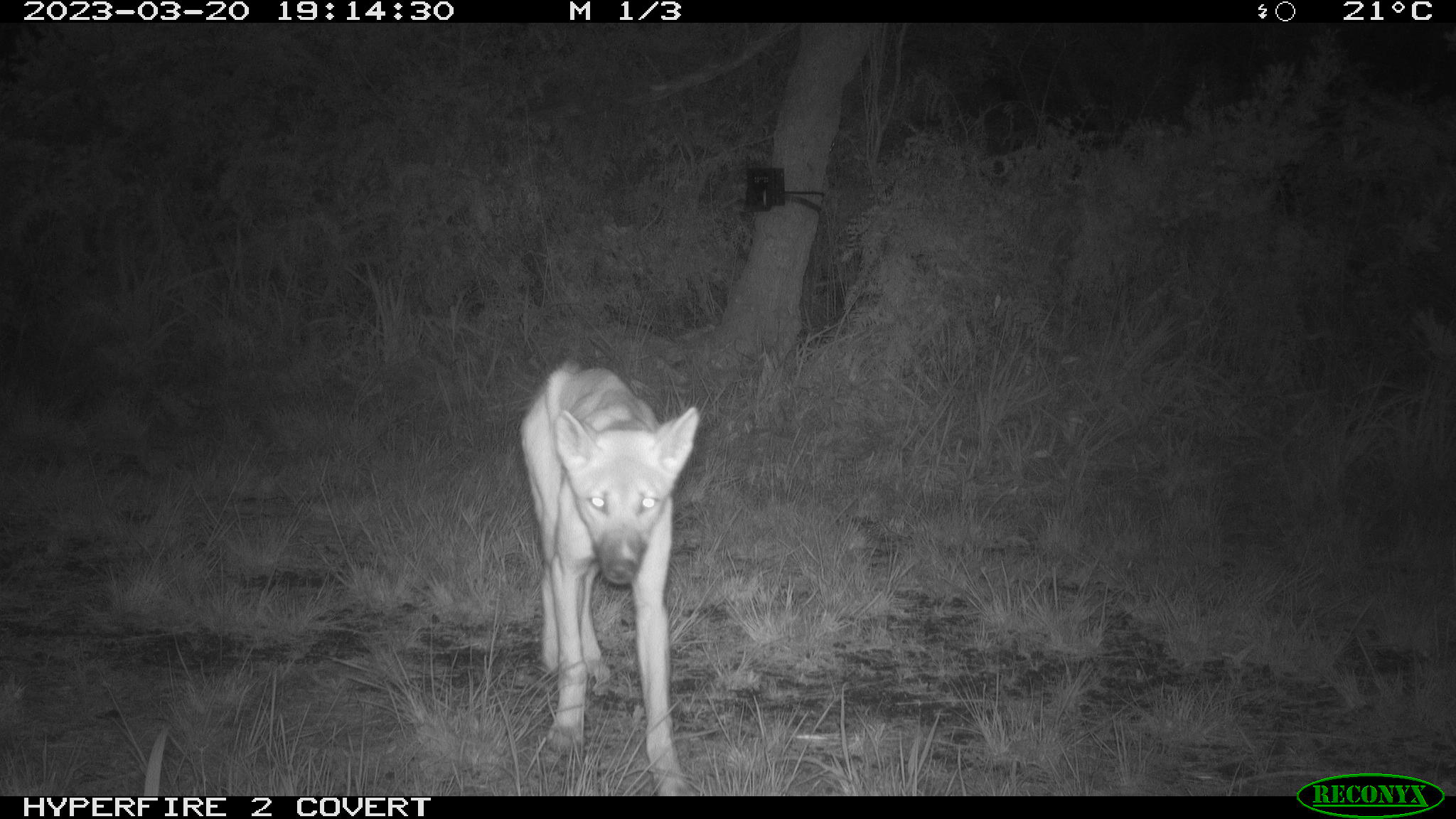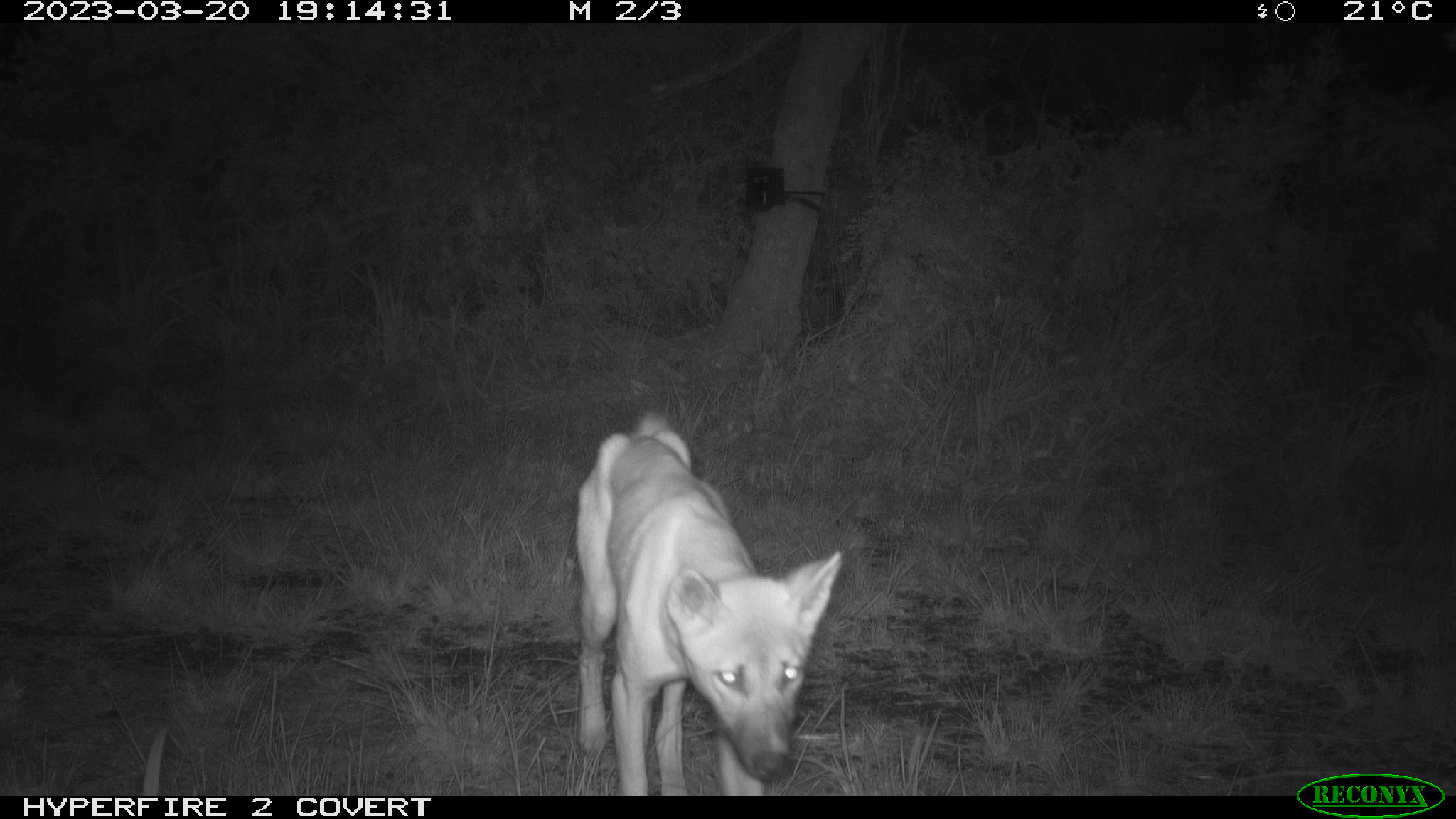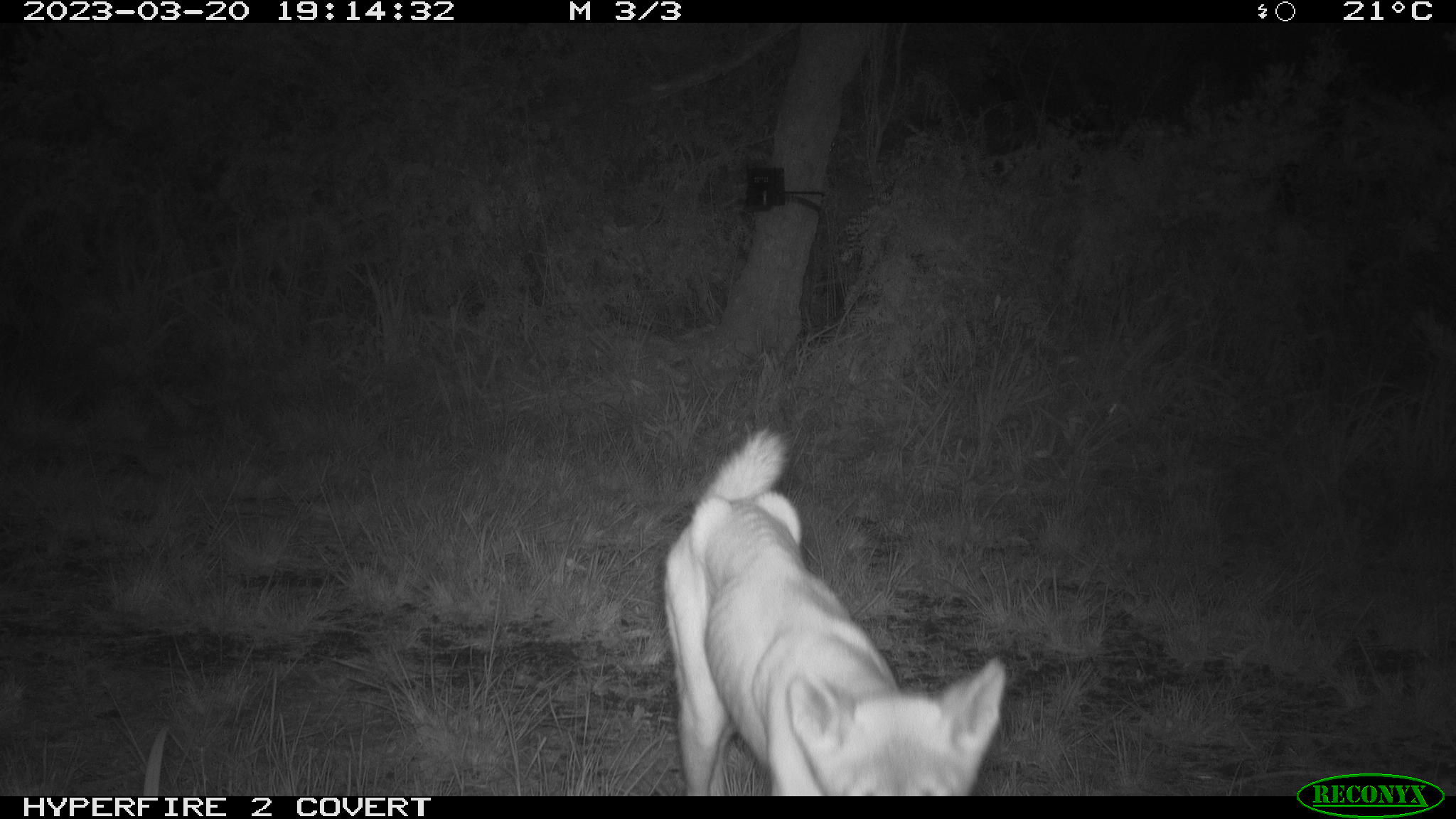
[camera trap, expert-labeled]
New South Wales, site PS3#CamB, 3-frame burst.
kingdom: Animalia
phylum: Chordata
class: Mammalia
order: Carnivora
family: Canidae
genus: Canis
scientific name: Canis familiaris dingo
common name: dingo